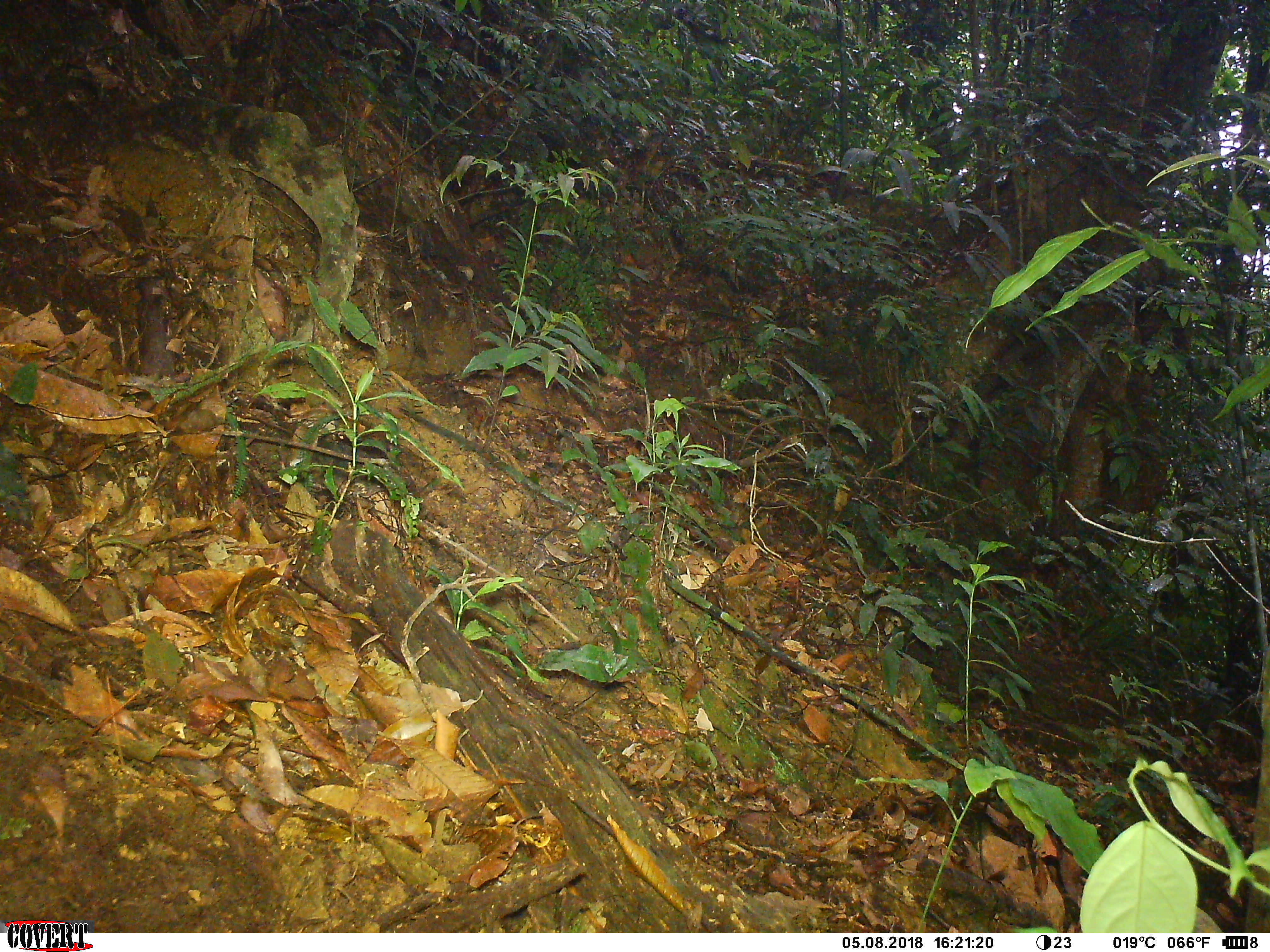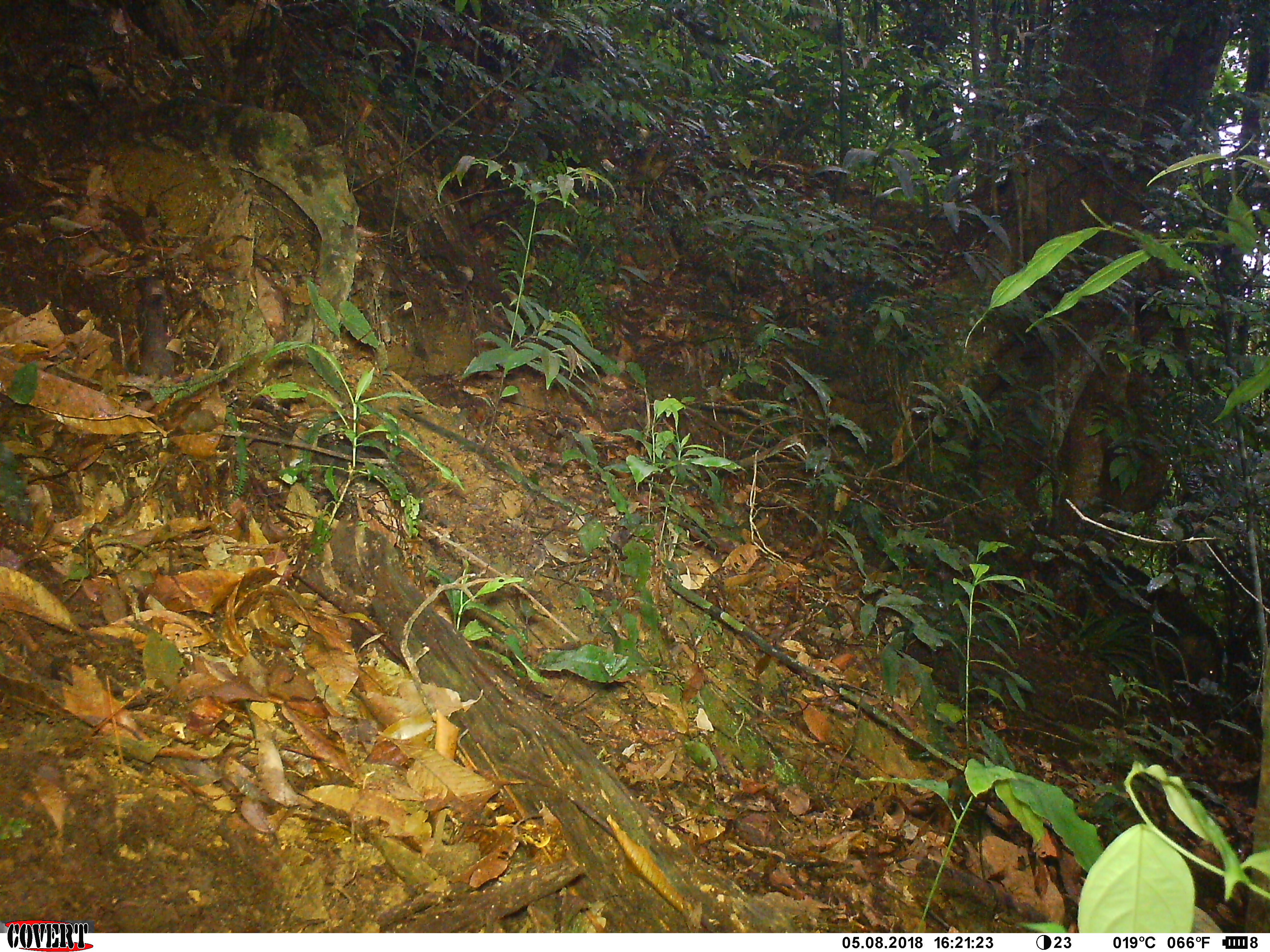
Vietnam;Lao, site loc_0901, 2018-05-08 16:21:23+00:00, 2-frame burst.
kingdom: Animalia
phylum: Chordata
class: Mammalia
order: Artiodactyla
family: Suidae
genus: Sus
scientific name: Sus scrofa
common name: eurasian wild pig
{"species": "eurasian wild pig (Sus scrofa)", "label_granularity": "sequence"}